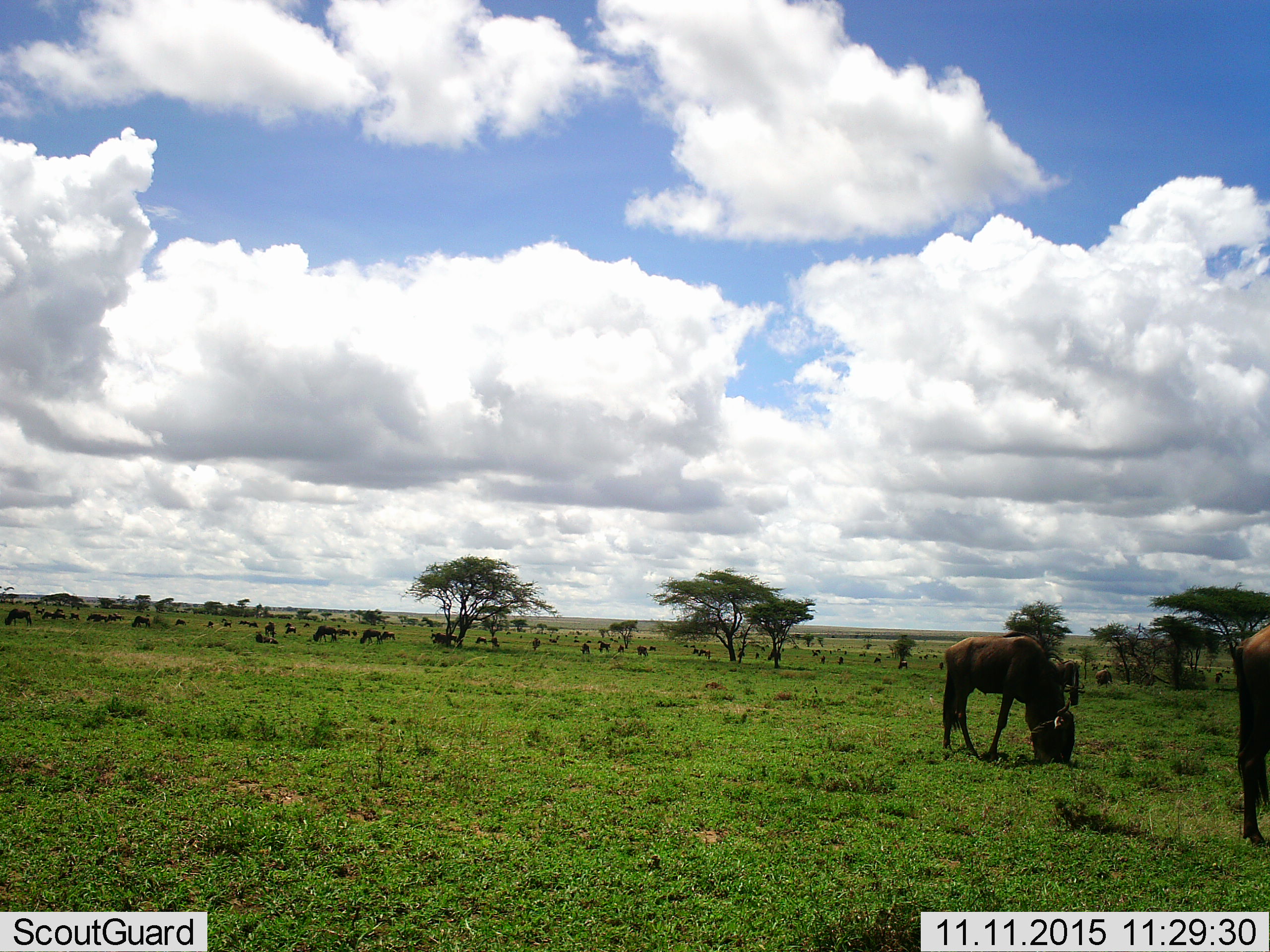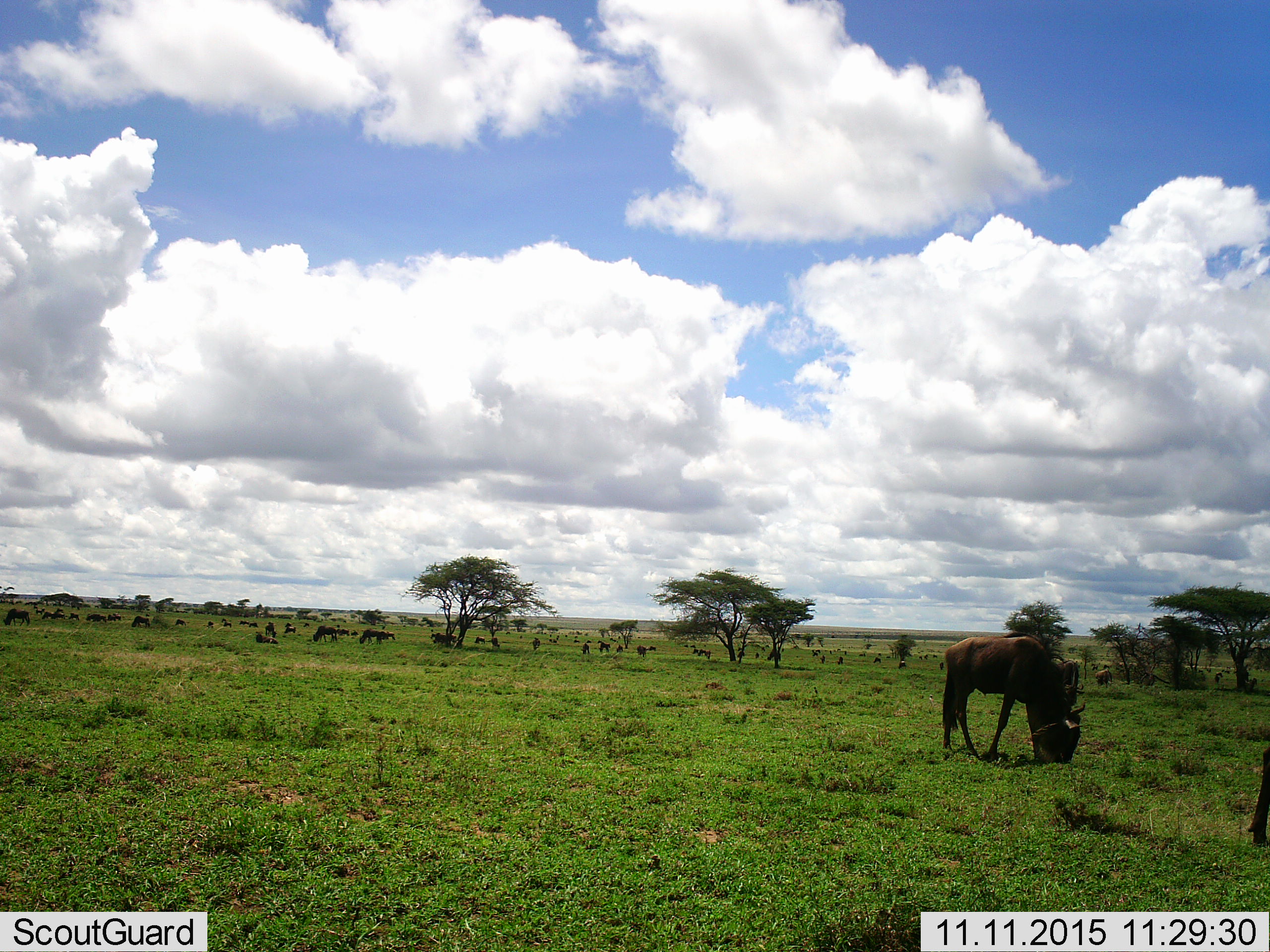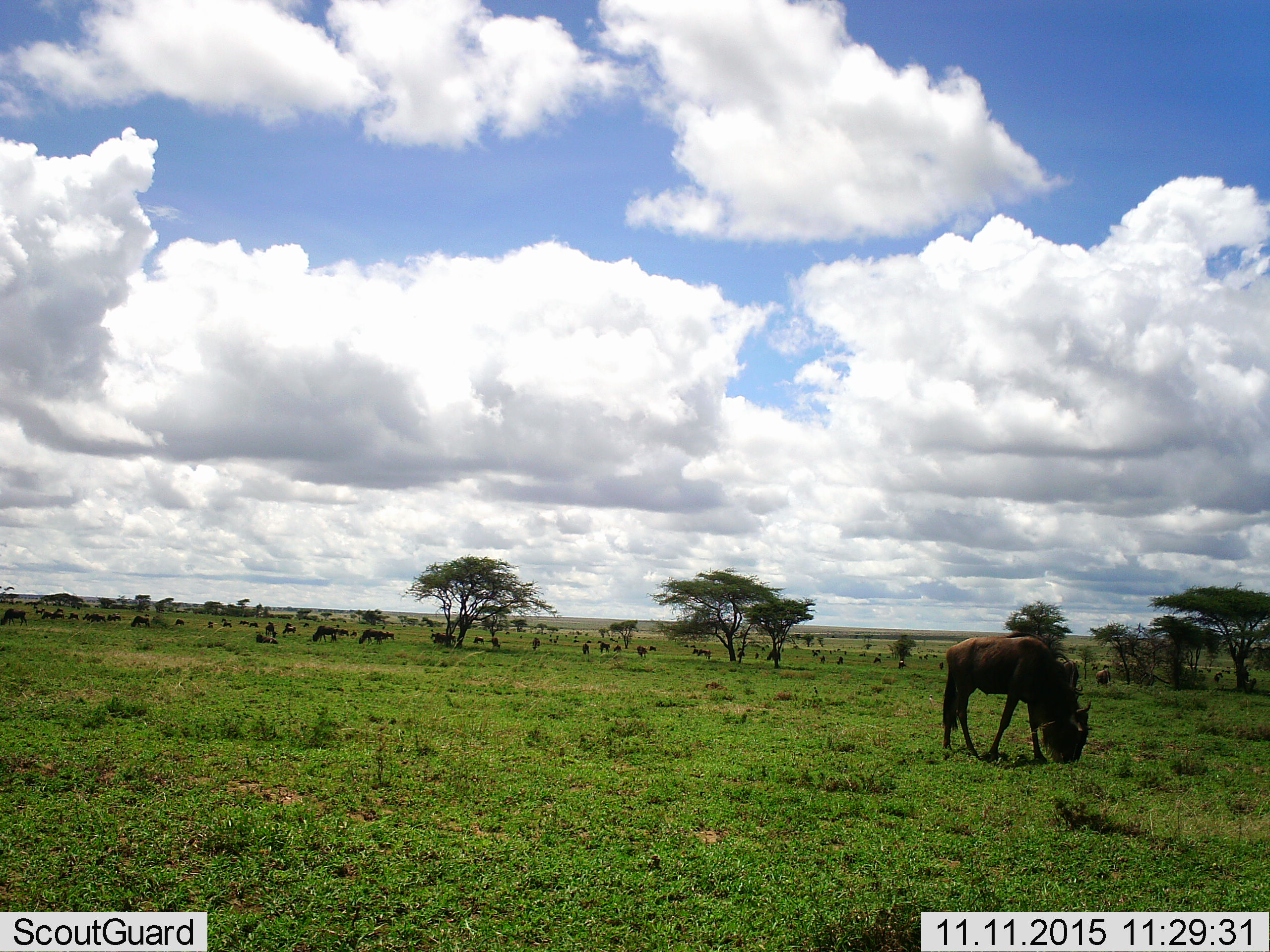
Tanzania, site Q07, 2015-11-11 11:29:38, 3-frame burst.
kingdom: Animalia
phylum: Chordata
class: Mammalia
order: Artiodactyla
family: Bovidae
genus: Connochaetes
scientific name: Connochaetes taurinus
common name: blue wildebeest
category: wildebeest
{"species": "wildebeest (blue wildebeest) (Connochaetes taurinus)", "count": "51+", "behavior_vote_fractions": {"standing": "38%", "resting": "25%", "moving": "12%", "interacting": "0%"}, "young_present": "0%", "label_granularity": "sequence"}